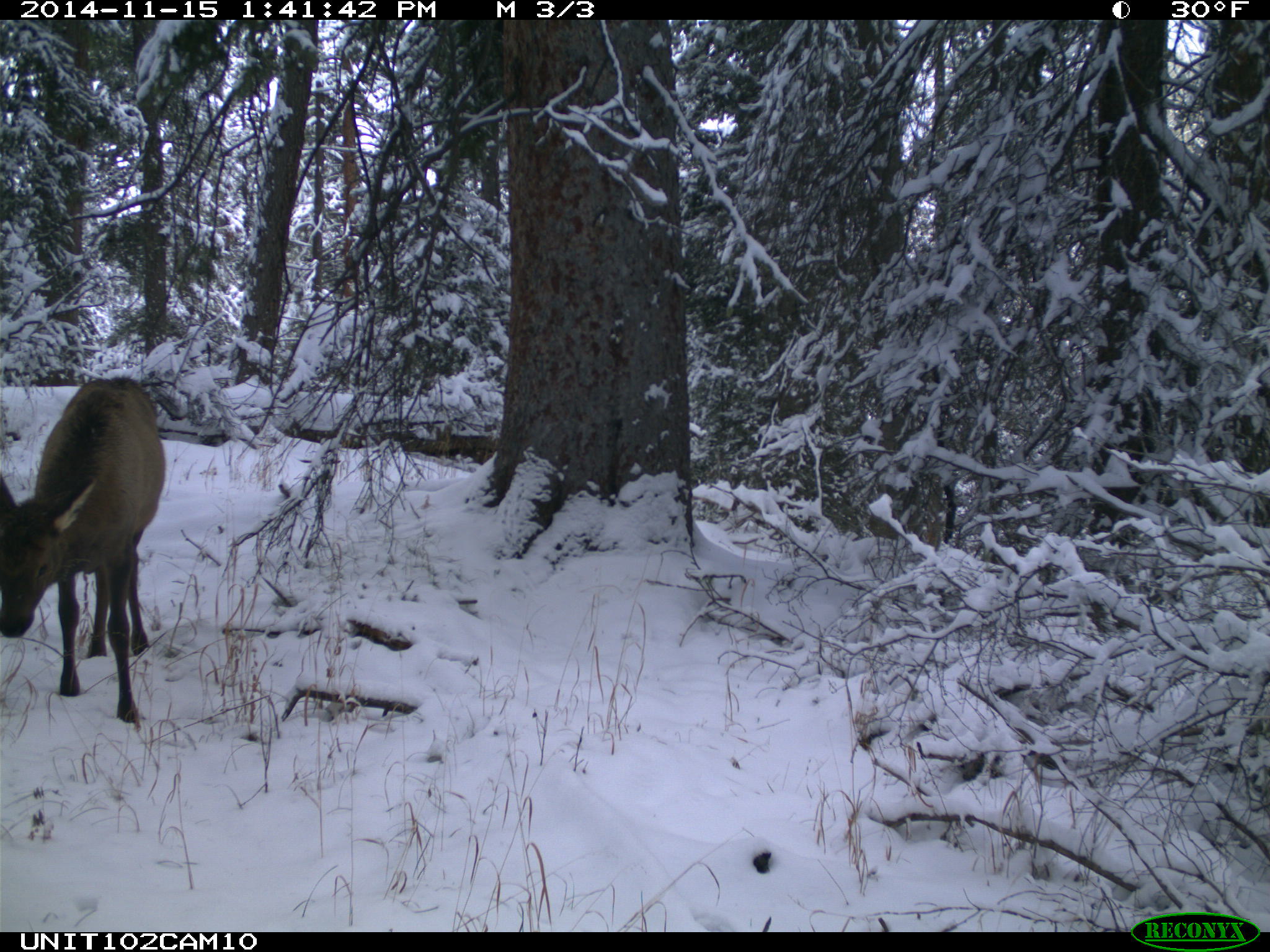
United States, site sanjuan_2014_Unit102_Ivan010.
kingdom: Animalia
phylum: Chordata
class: Mammalia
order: Artiodactyla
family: Cervidae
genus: Cervus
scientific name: Cervus elaphus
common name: red deer